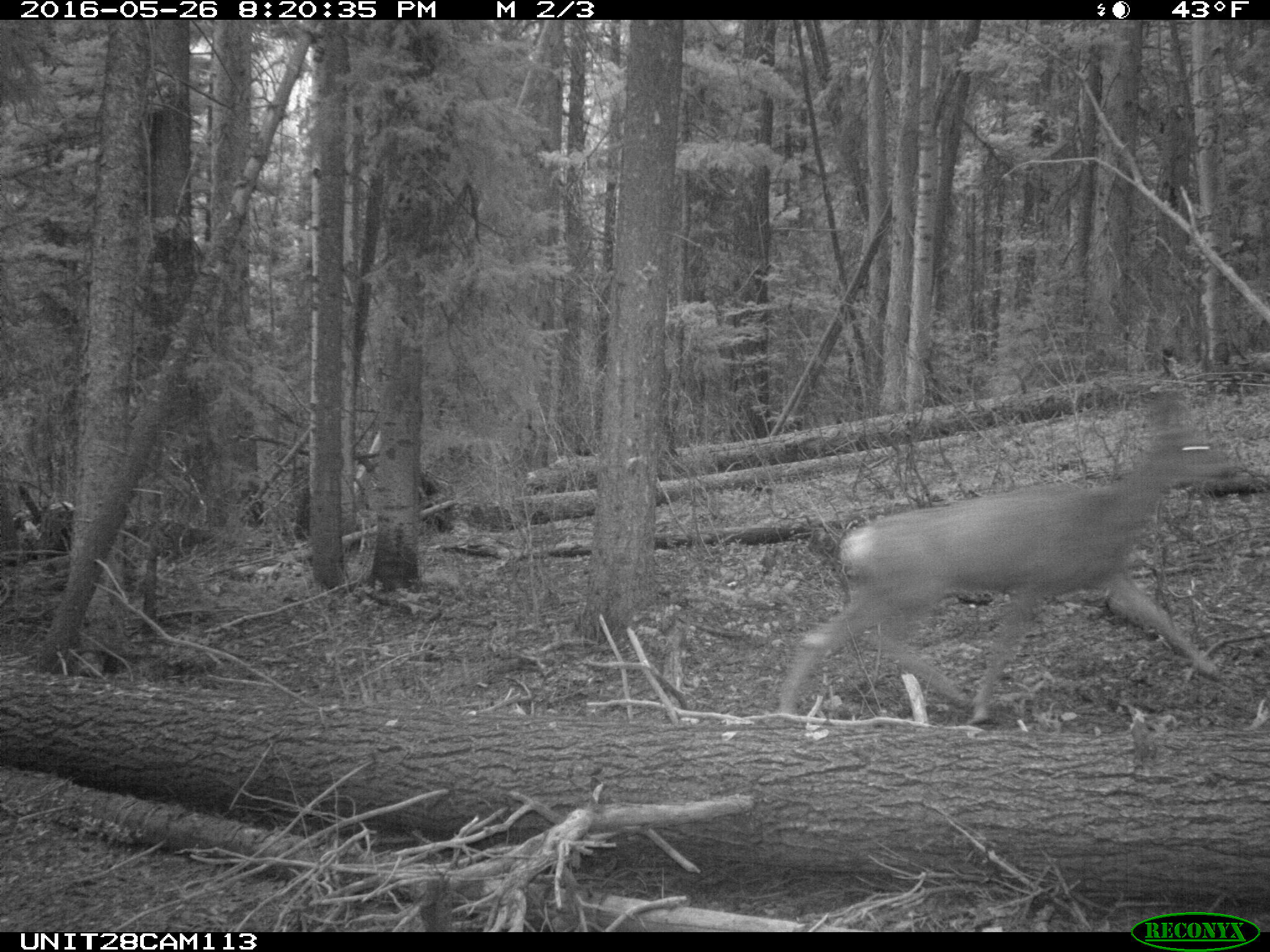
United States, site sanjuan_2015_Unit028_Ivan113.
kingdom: Animalia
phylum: Chordata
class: Mammalia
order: Artiodactyla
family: Cervidae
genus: Odocoileus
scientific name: Odocoileus hemionus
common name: mule deer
Odocoileus hemionus (mule deer).